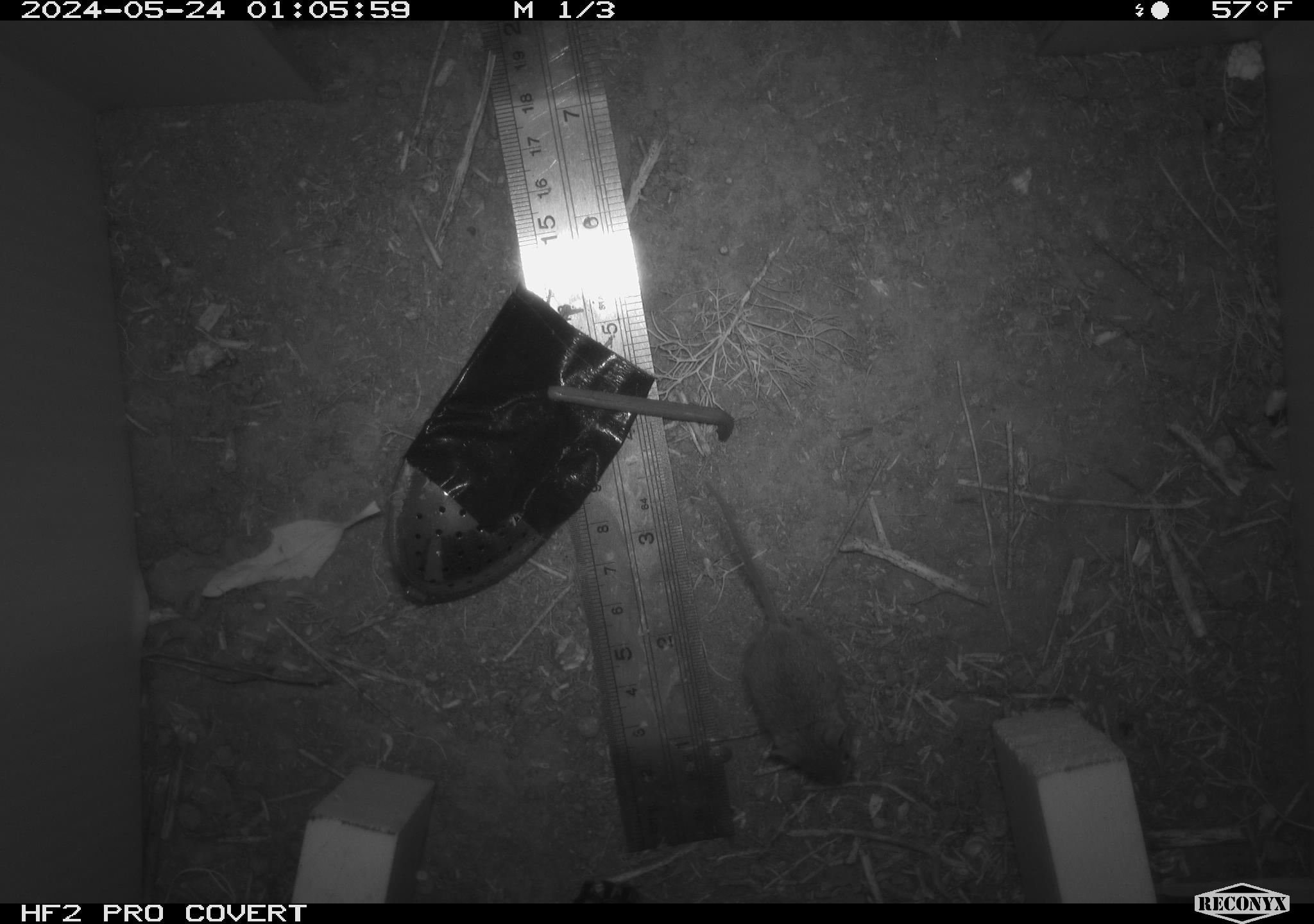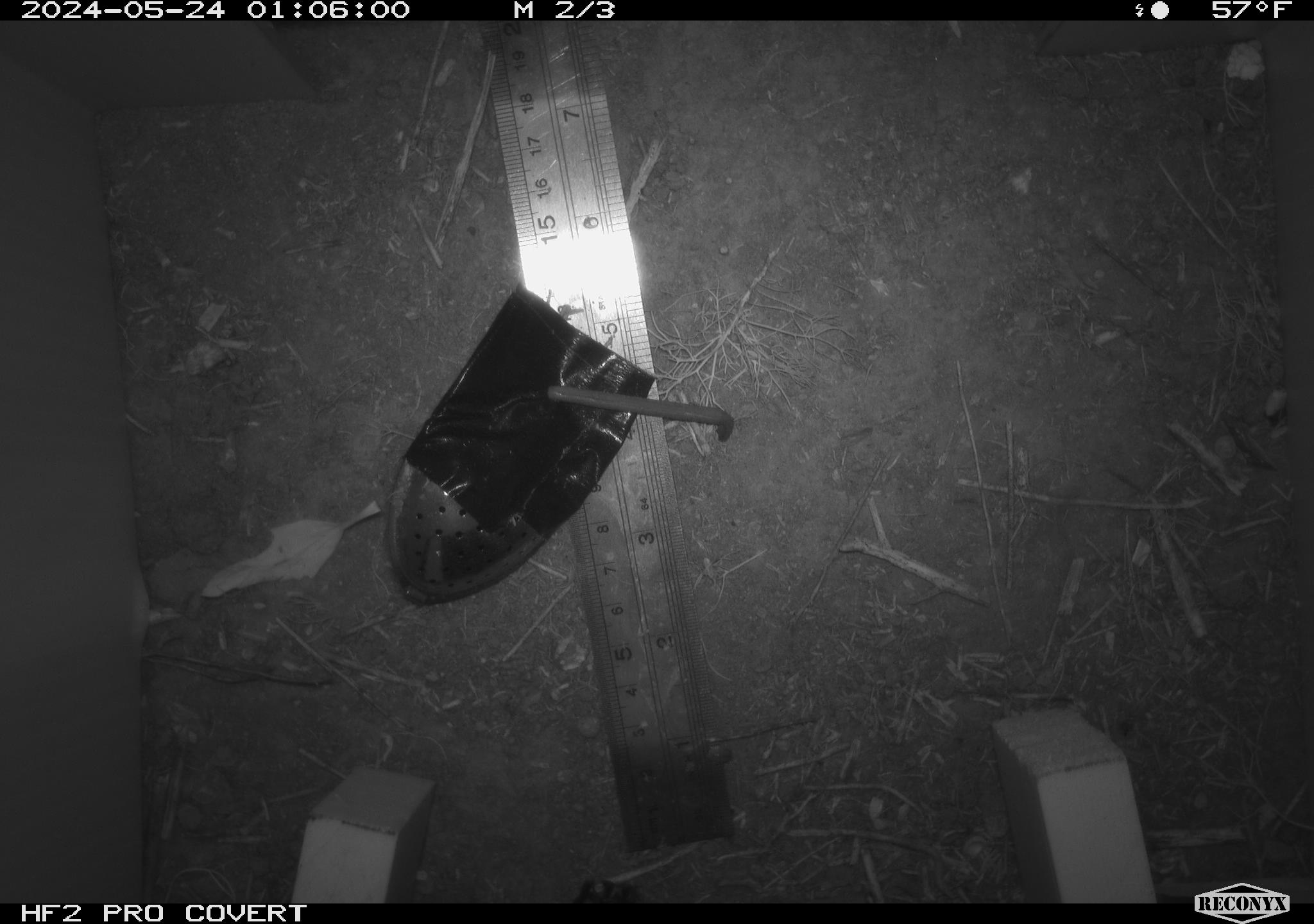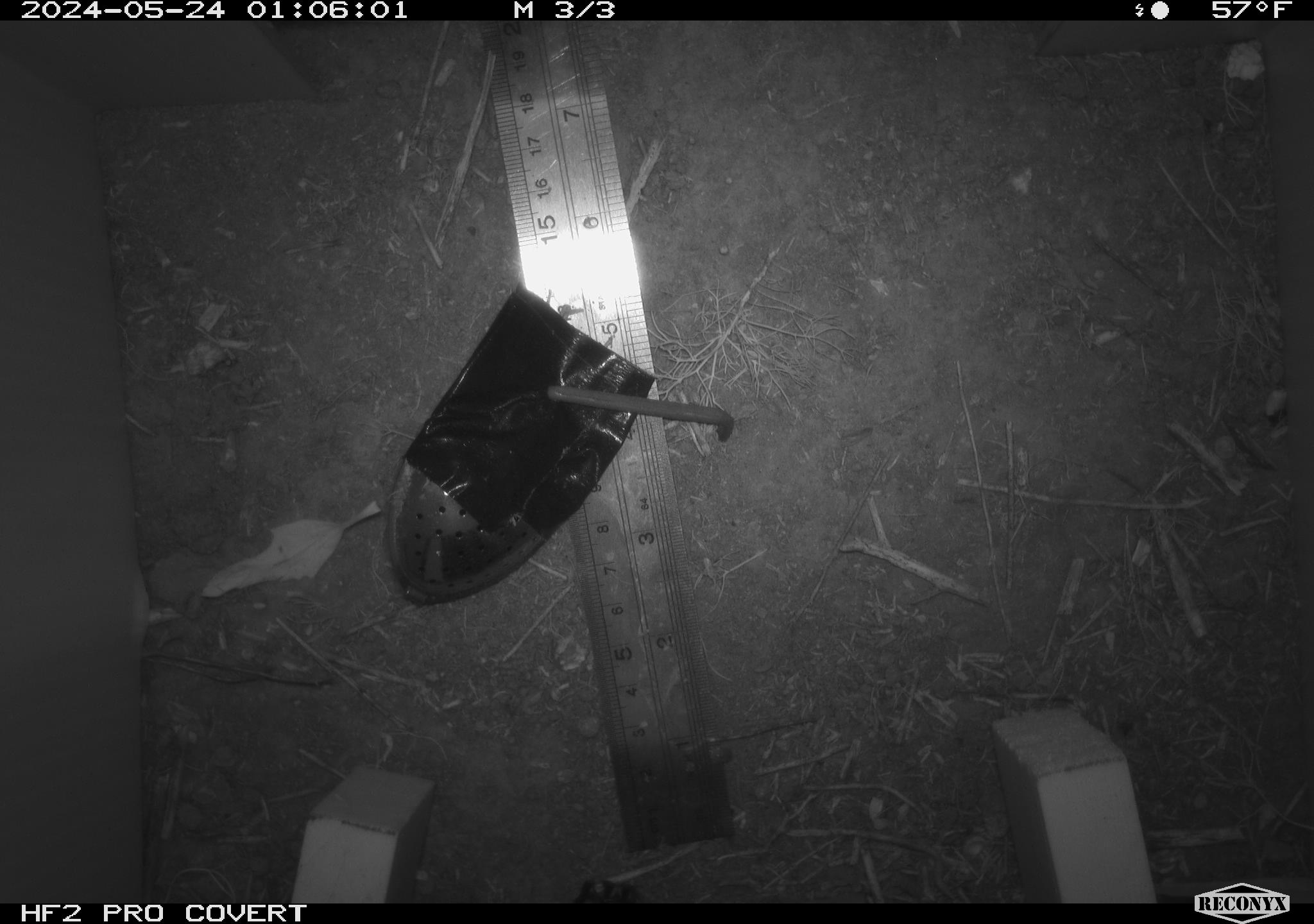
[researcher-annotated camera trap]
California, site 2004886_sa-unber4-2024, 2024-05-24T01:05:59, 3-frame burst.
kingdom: Animalia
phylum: Chordata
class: Mammalia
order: Rodentia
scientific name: Rodentia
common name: mouse species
Mouse species (Rodentia).